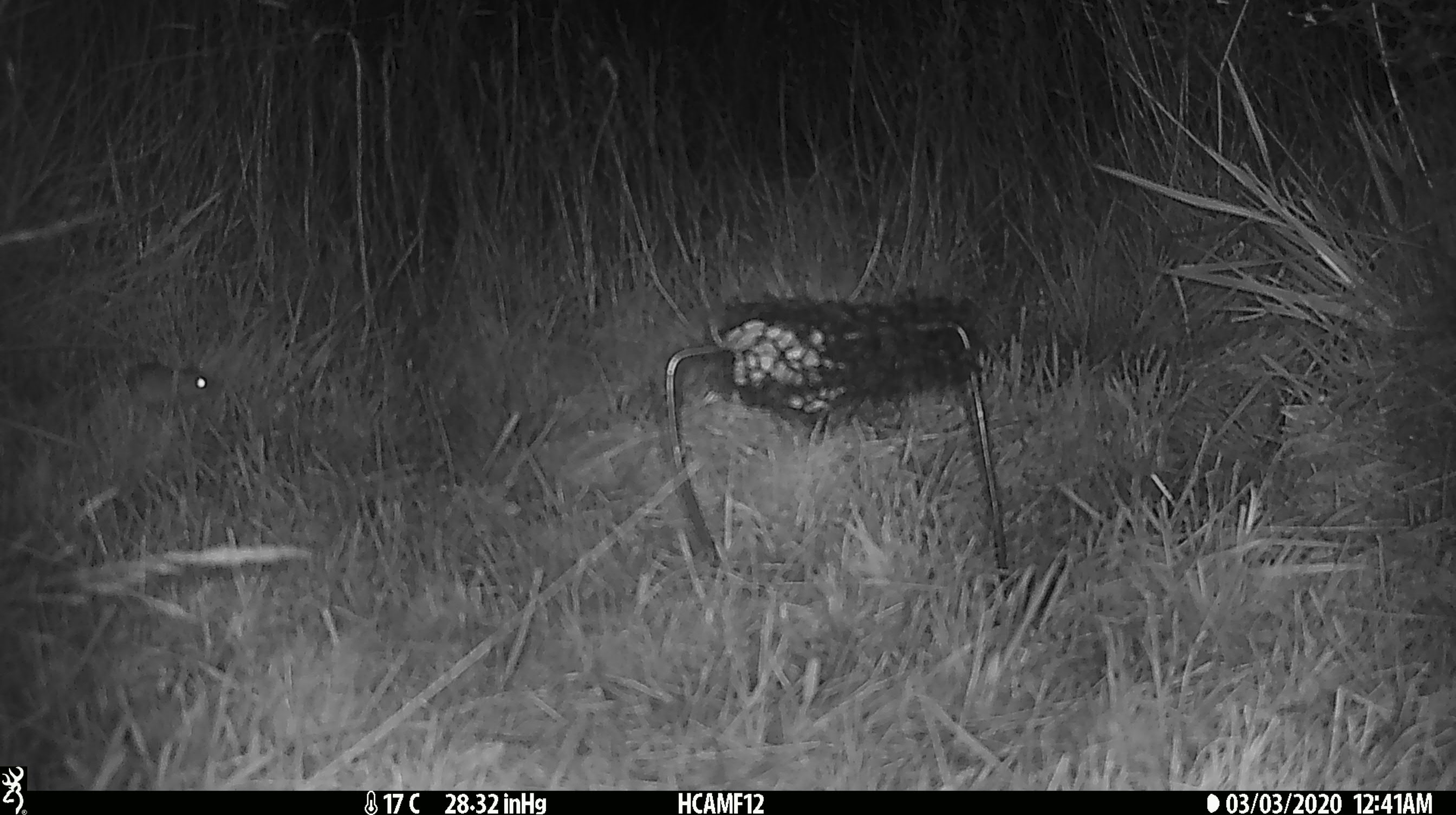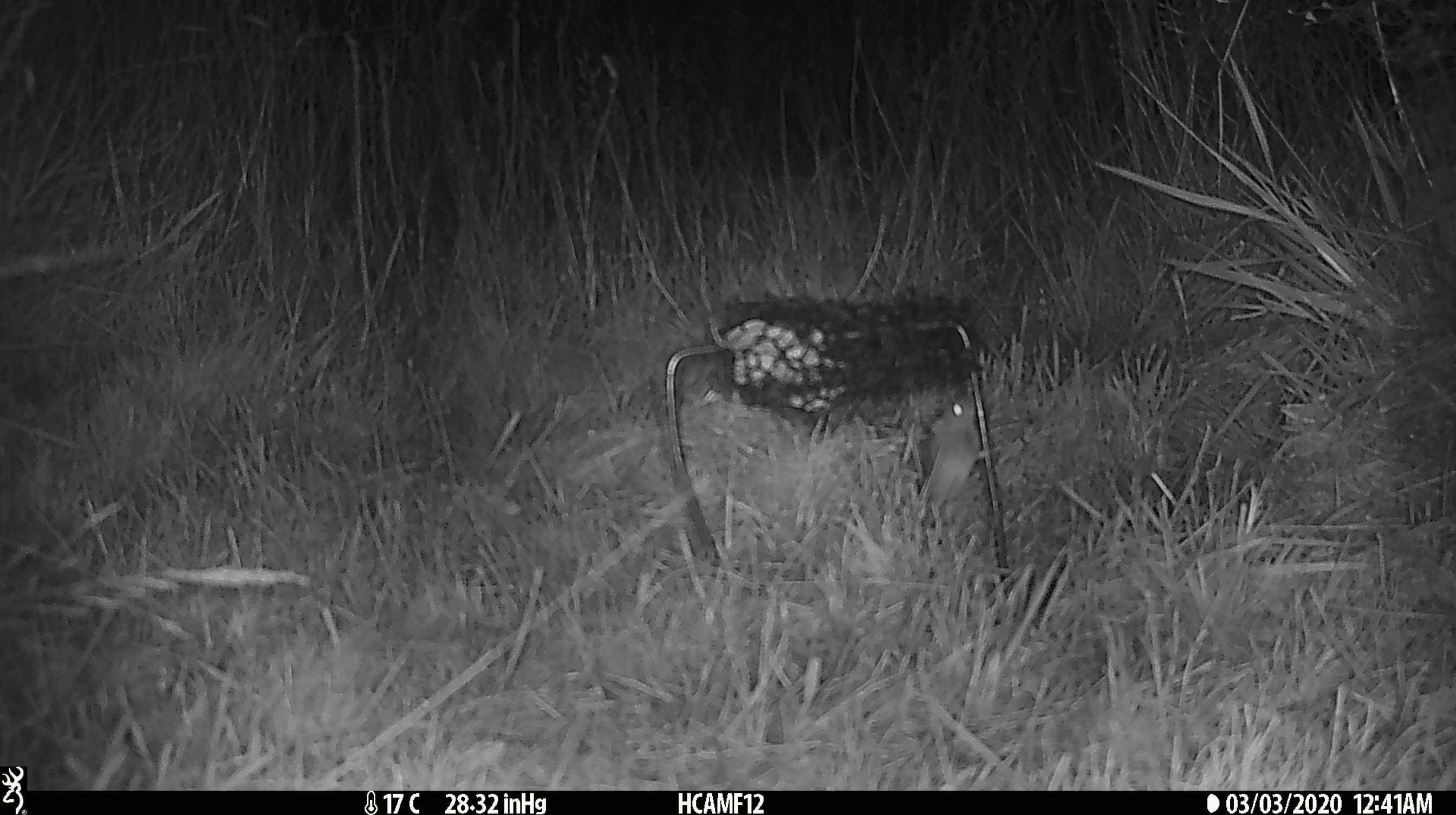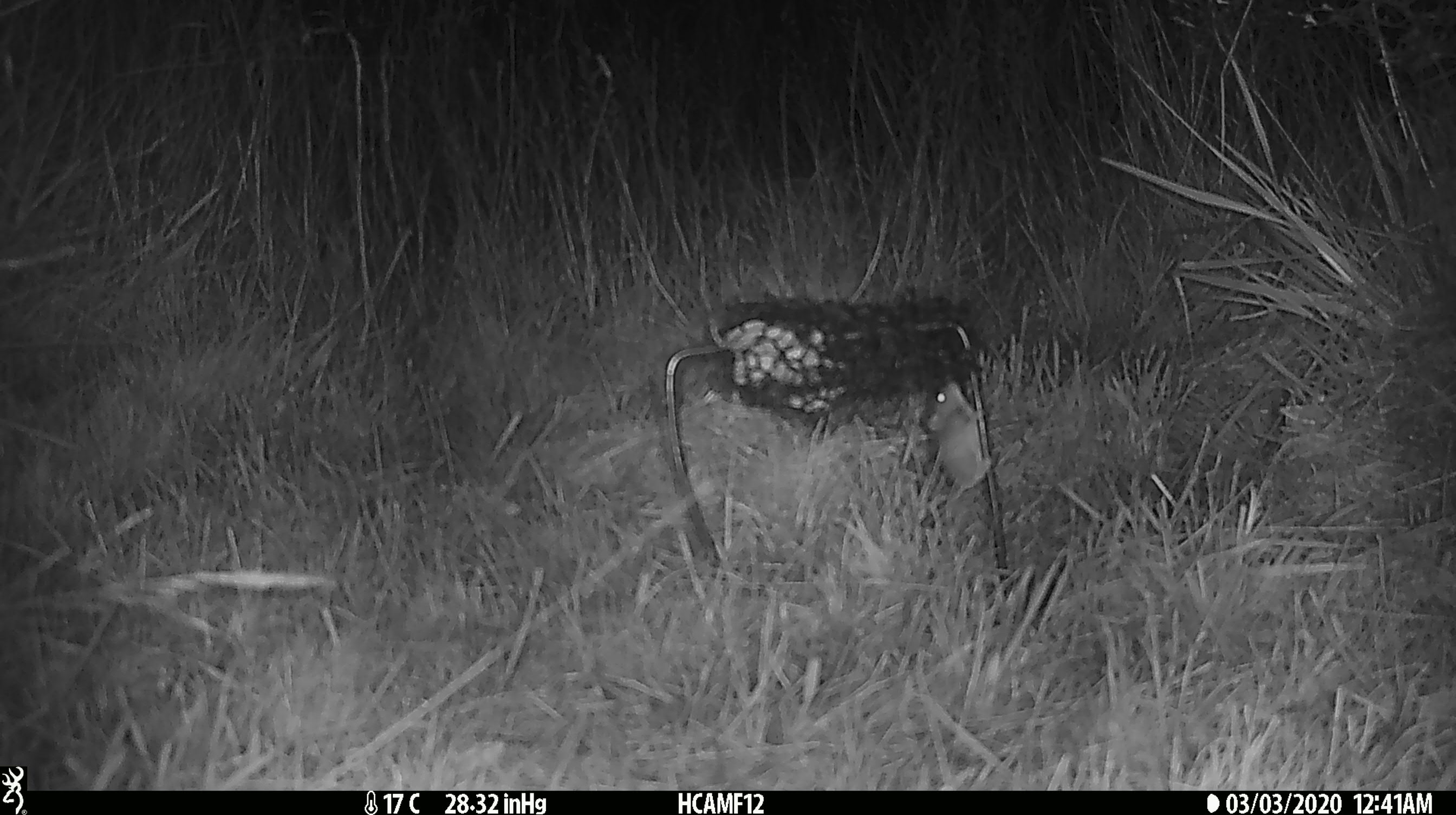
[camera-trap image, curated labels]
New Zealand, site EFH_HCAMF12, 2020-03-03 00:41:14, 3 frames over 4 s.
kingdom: Animalia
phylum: Chordata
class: Mammalia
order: Rodentia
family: Muridae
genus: Mus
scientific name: Mus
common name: mouse